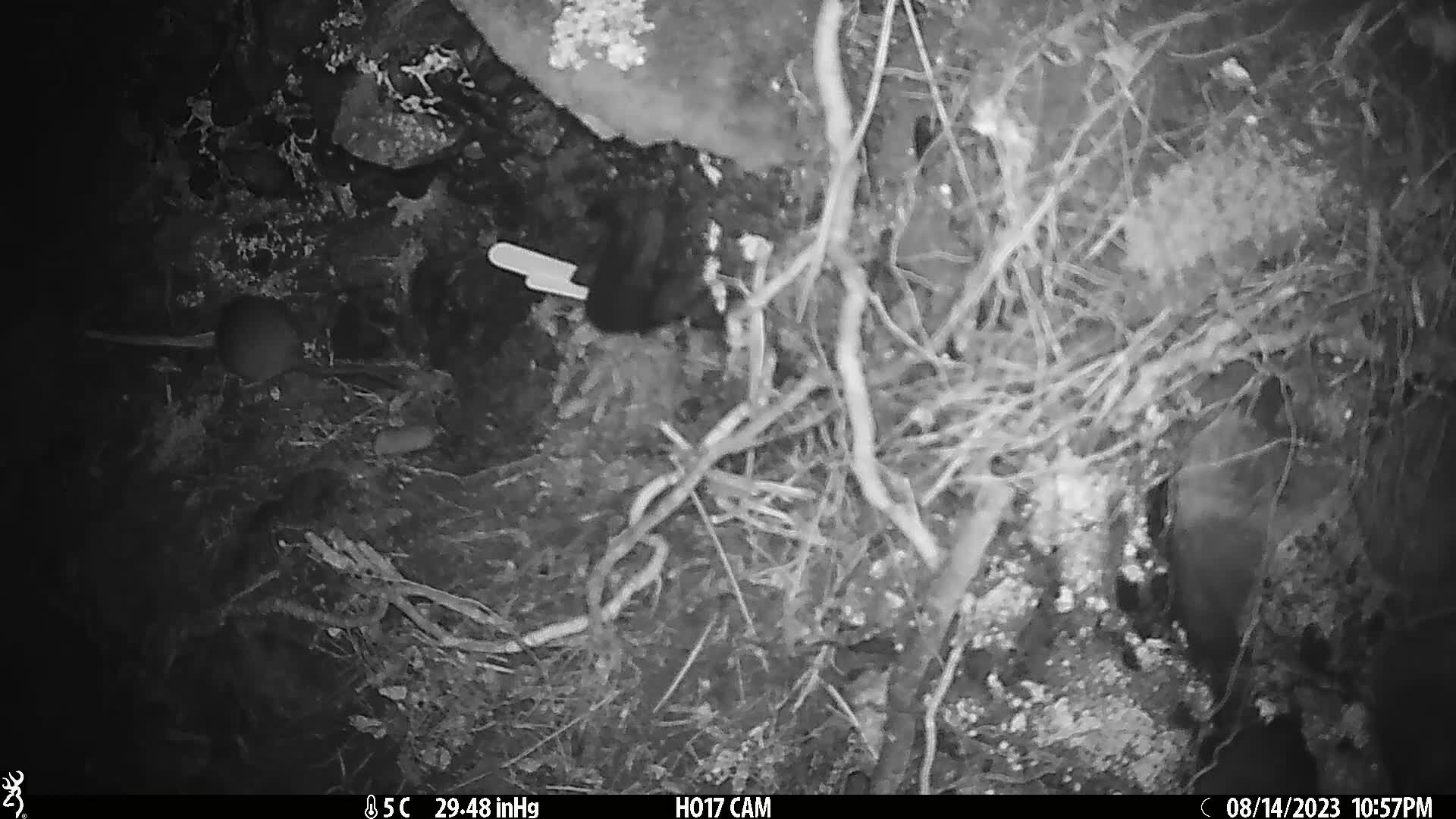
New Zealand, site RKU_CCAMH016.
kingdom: Animalia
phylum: Chordata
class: Mammalia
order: Rodentia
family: Muridae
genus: Rattus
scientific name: Rattus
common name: rat